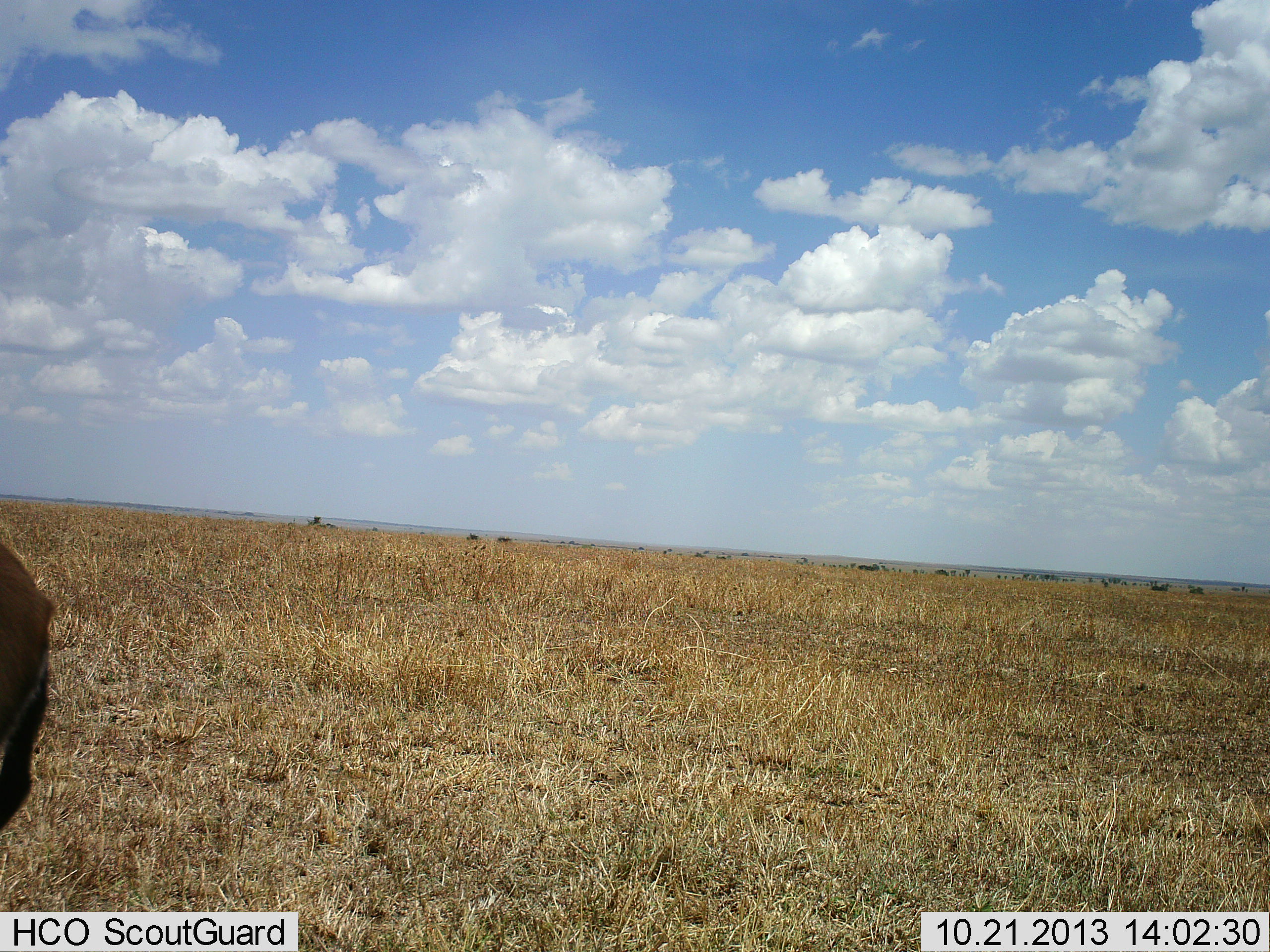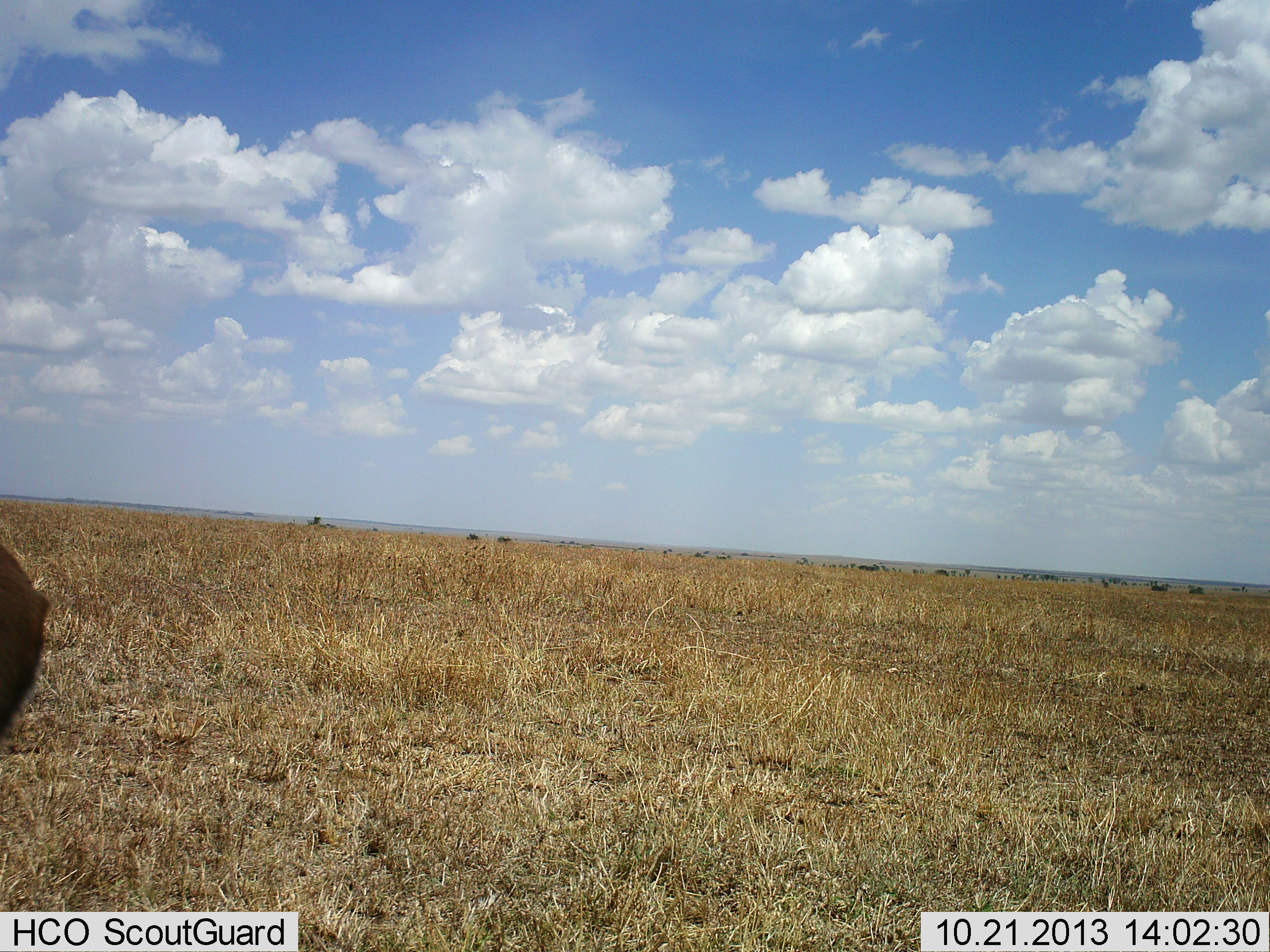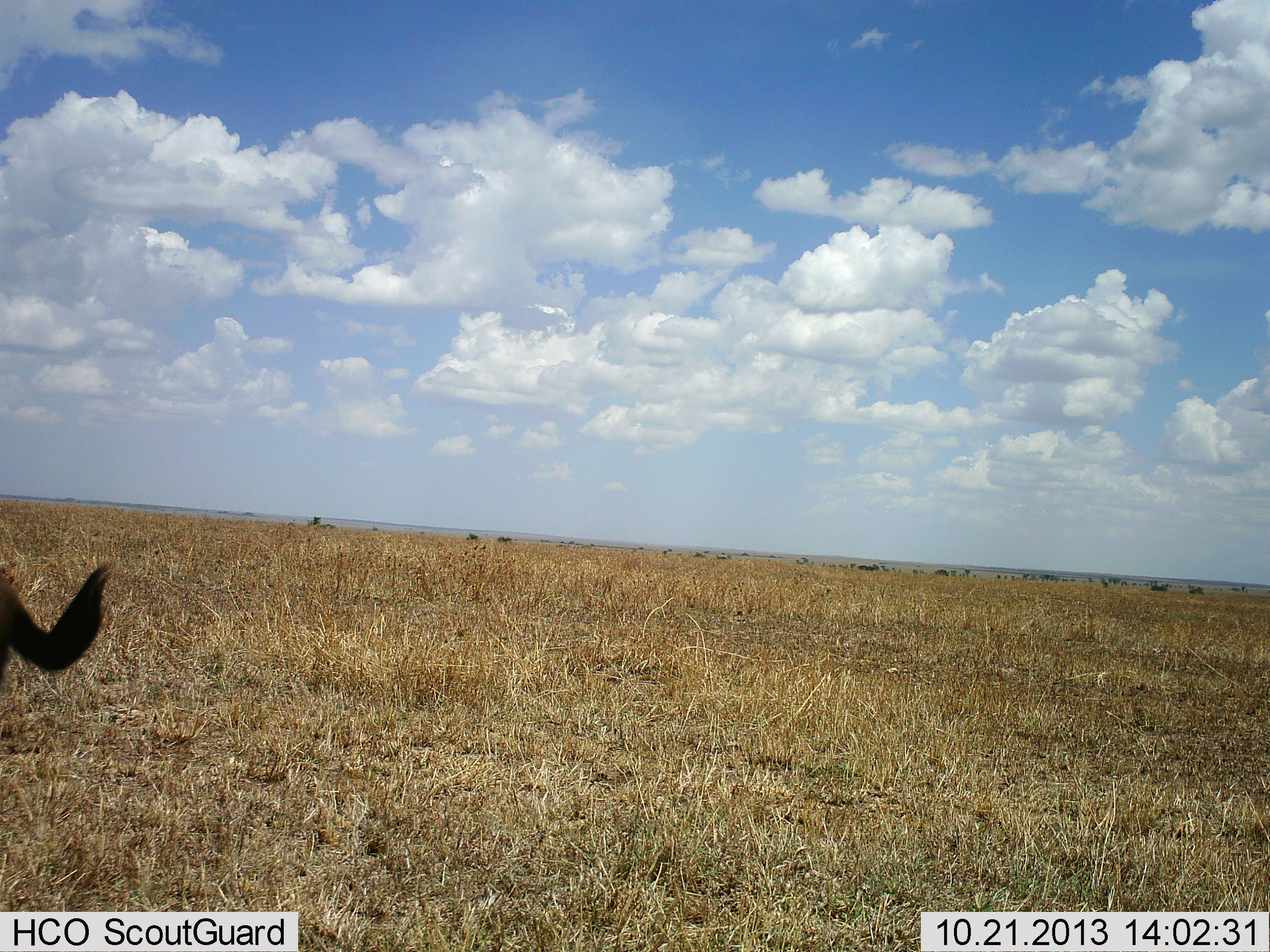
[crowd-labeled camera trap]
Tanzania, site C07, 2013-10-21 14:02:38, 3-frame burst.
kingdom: Animalia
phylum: Chordata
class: Mammalia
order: Artiodactyla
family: Bovidae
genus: Eudorcas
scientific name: Eudorcas thomsonii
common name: thomson's gazelle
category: gazellethomsons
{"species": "gazellethomsons (thomson's gazelle) (Eudorcas thomsonii)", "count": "1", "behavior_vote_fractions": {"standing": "100%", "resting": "0%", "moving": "0%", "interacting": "0%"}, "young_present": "0%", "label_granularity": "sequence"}